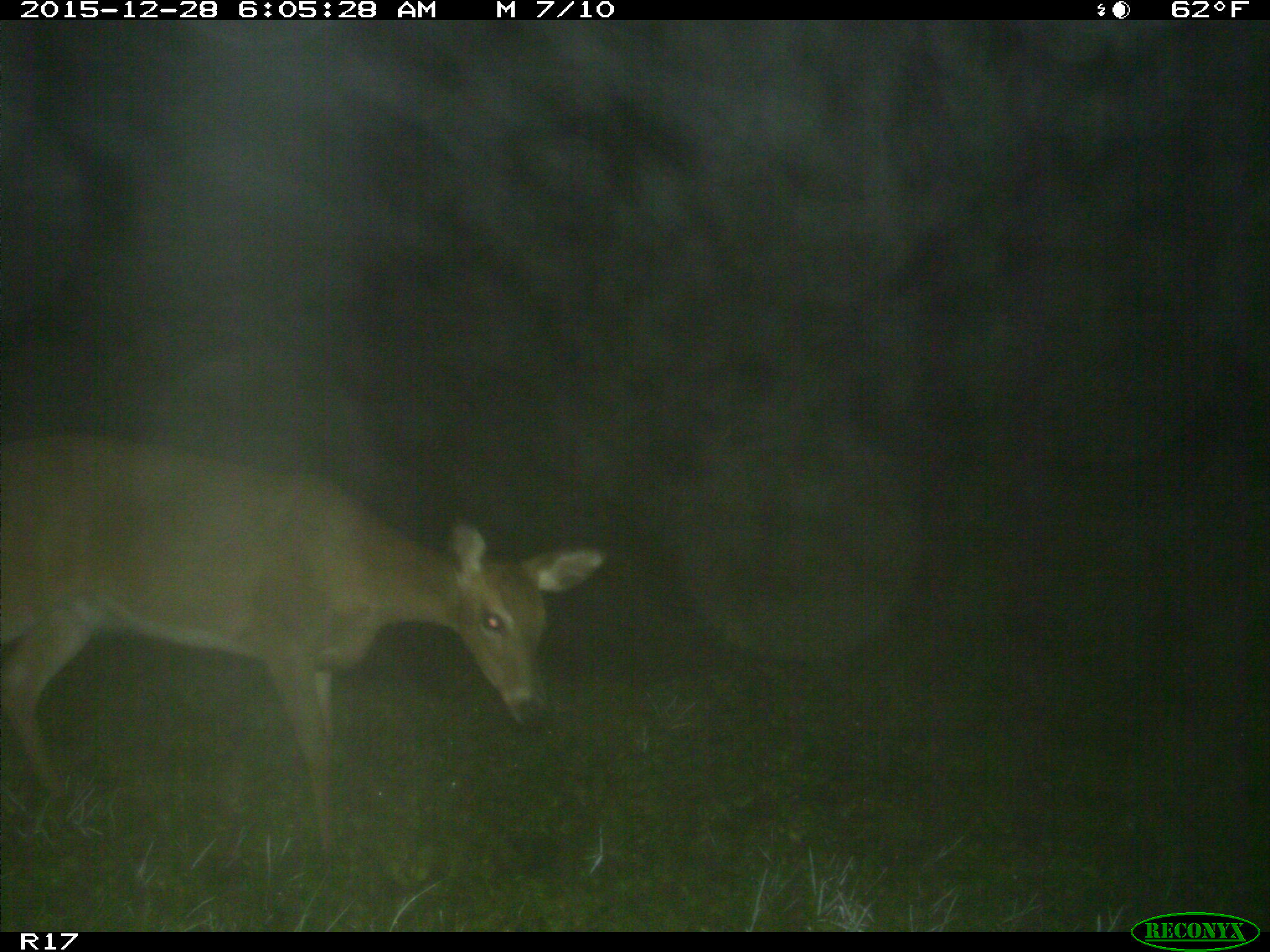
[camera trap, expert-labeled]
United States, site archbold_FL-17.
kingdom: Animalia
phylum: Chordata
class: Mammalia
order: Artiodactyla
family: Cervidae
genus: Odocoileus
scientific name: Odocoileus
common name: deer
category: unidentified deer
Unidentified deer (deer) (Odocoileus).